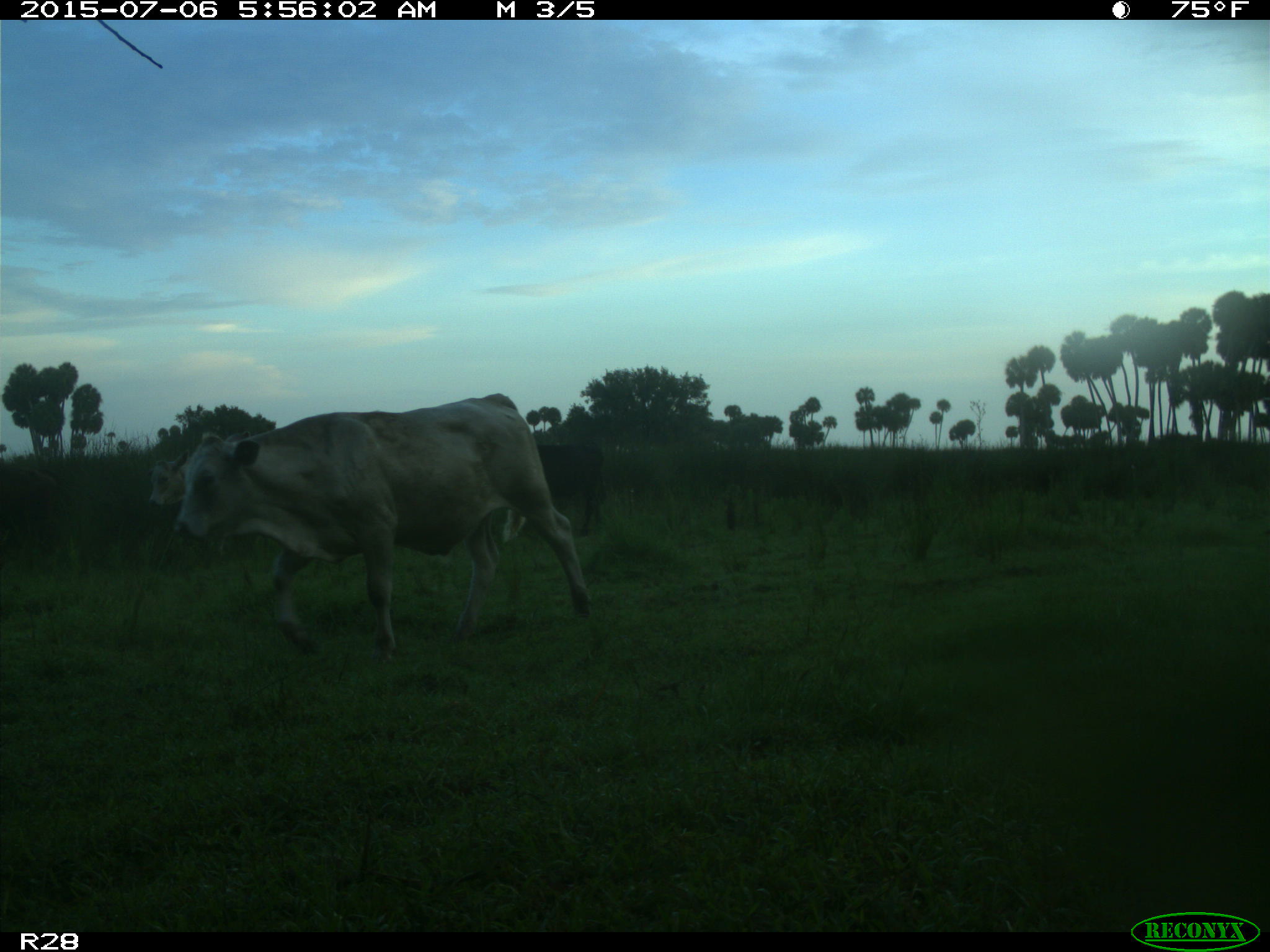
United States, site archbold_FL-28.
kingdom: Animalia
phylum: Chordata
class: Mammalia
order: Artiodactyla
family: Bovidae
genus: Bos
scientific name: Bos taurus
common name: domestic cow